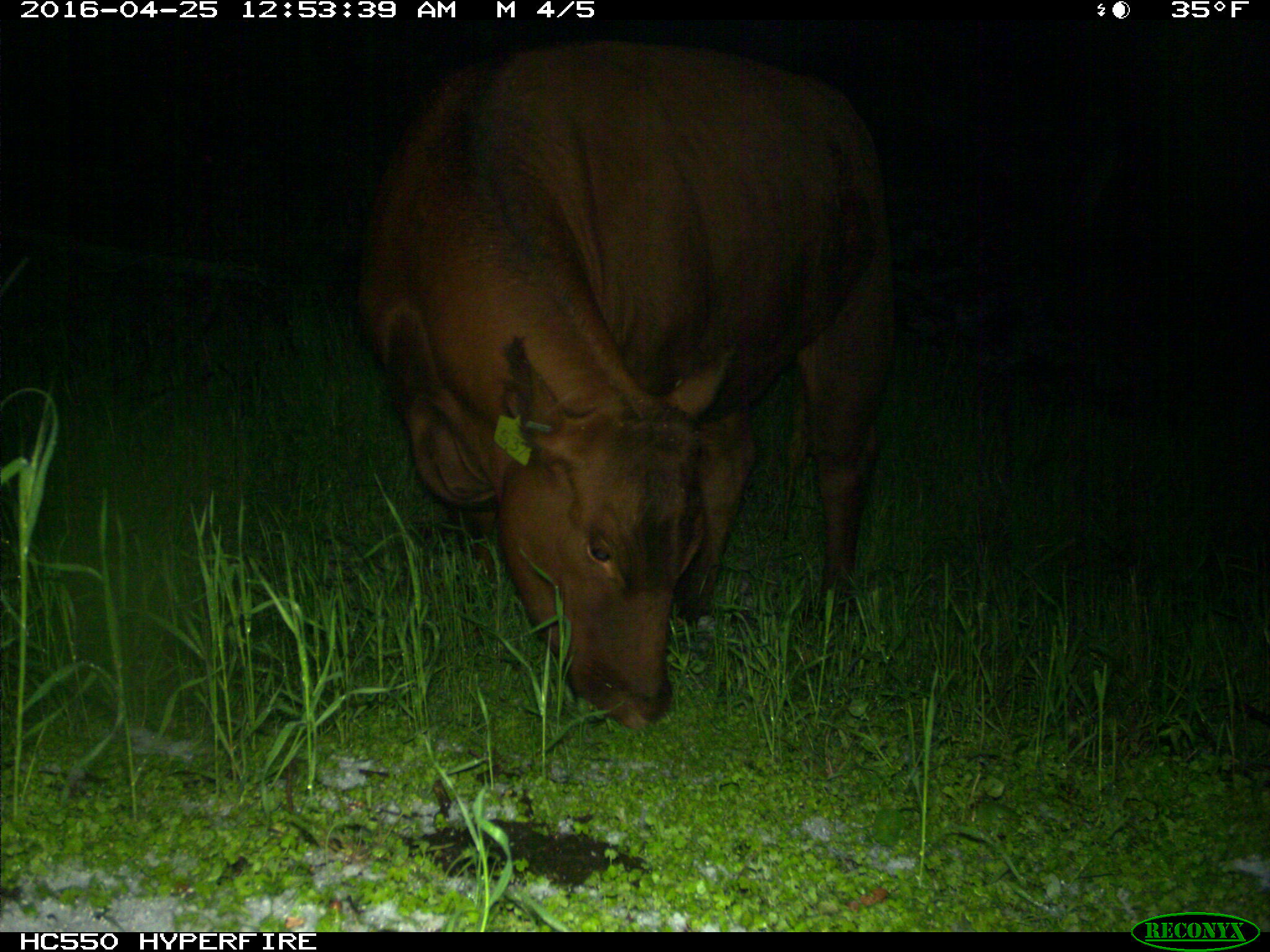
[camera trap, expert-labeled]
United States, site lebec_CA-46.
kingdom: Animalia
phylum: Chordata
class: Mammalia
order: Artiodactyla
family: Bovidae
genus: Bos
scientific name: Bos taurus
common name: domestic cow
Bos taurus (domestic cow).